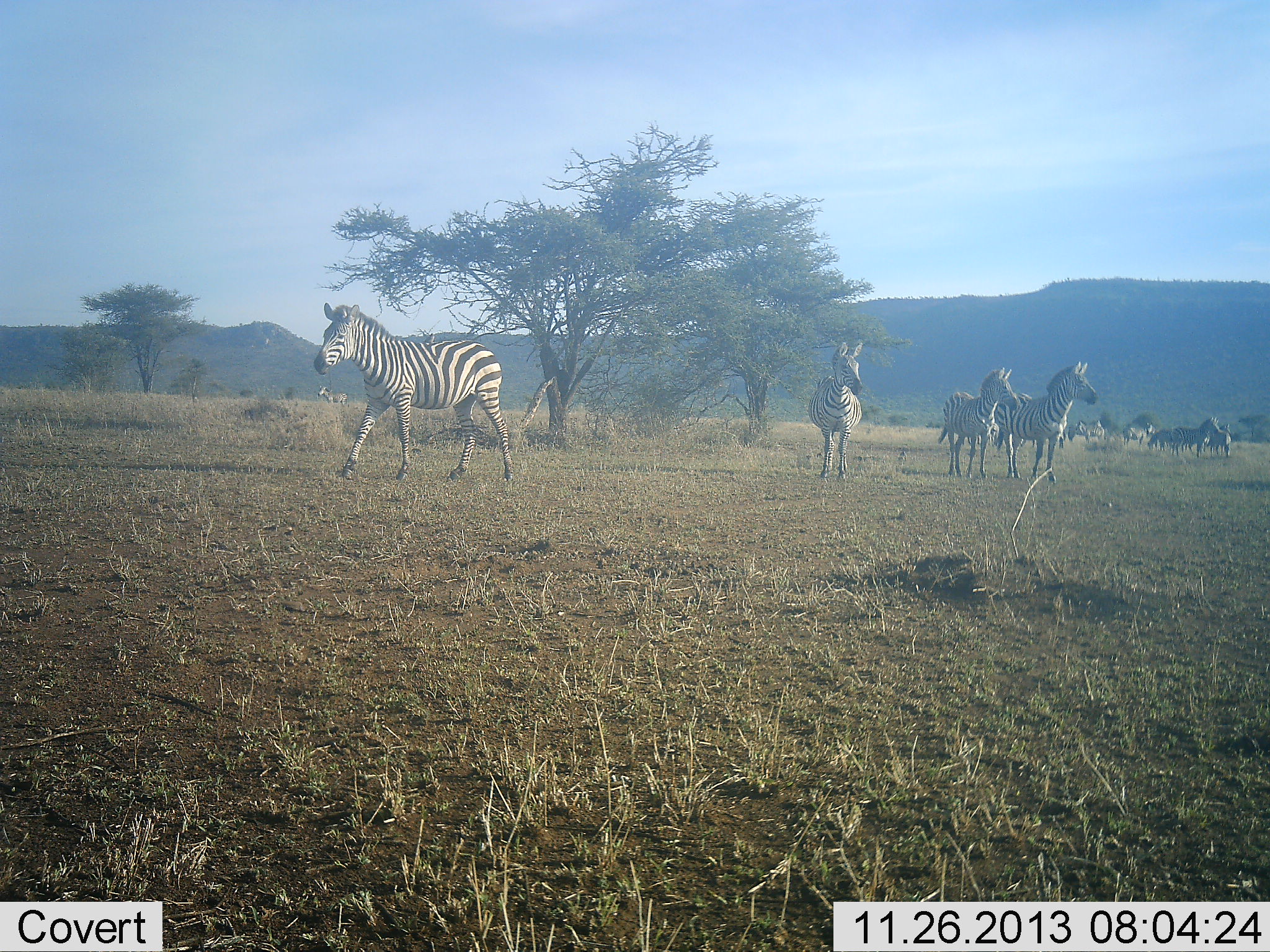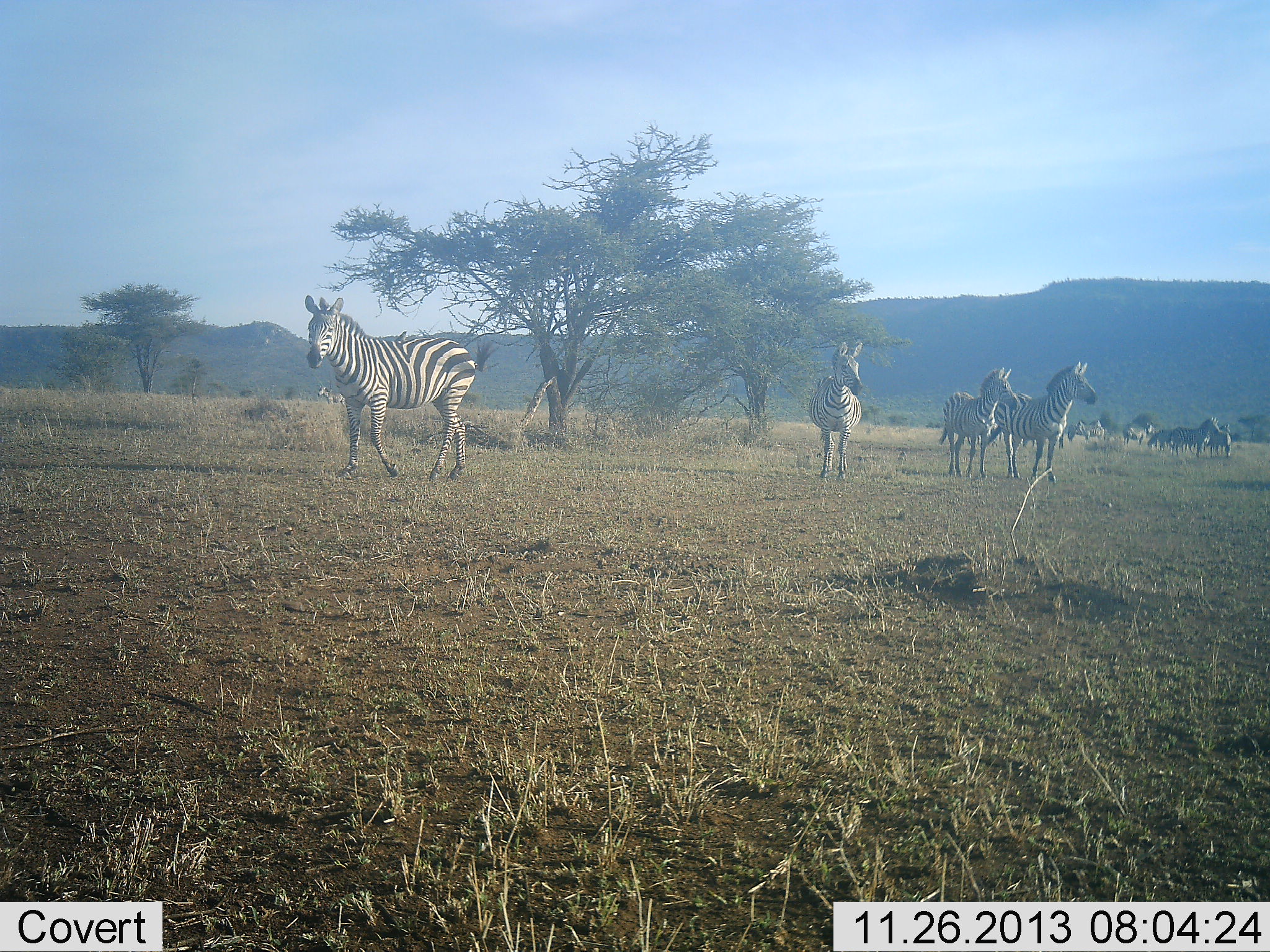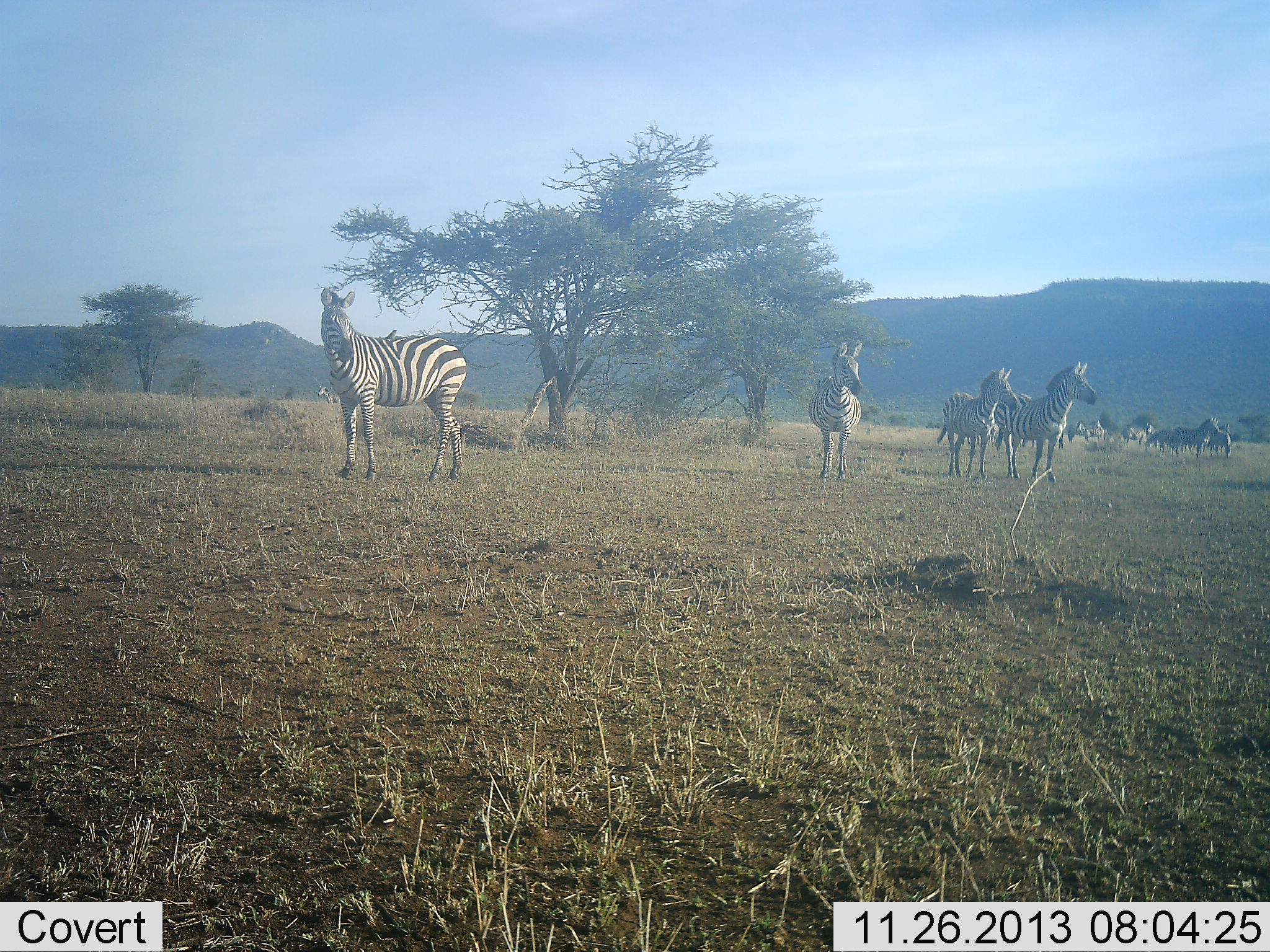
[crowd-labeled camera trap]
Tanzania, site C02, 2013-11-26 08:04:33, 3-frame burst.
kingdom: Animalia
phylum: Chordata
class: Mammalia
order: Perissodactyla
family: Equidae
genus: Equus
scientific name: Equus quagga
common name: plains zebra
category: zebra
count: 10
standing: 100%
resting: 0%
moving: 33%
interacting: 8%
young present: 0%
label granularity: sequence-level